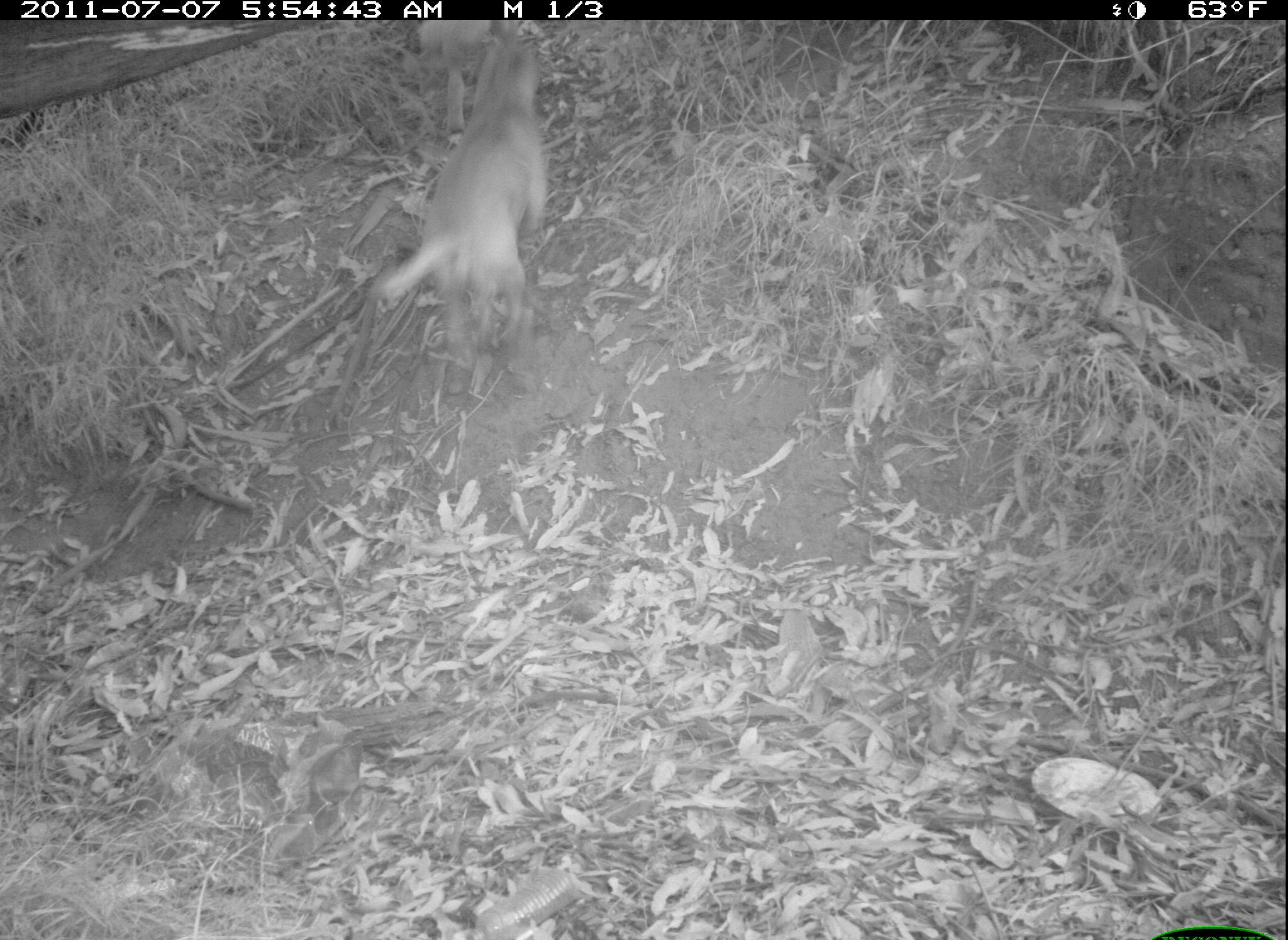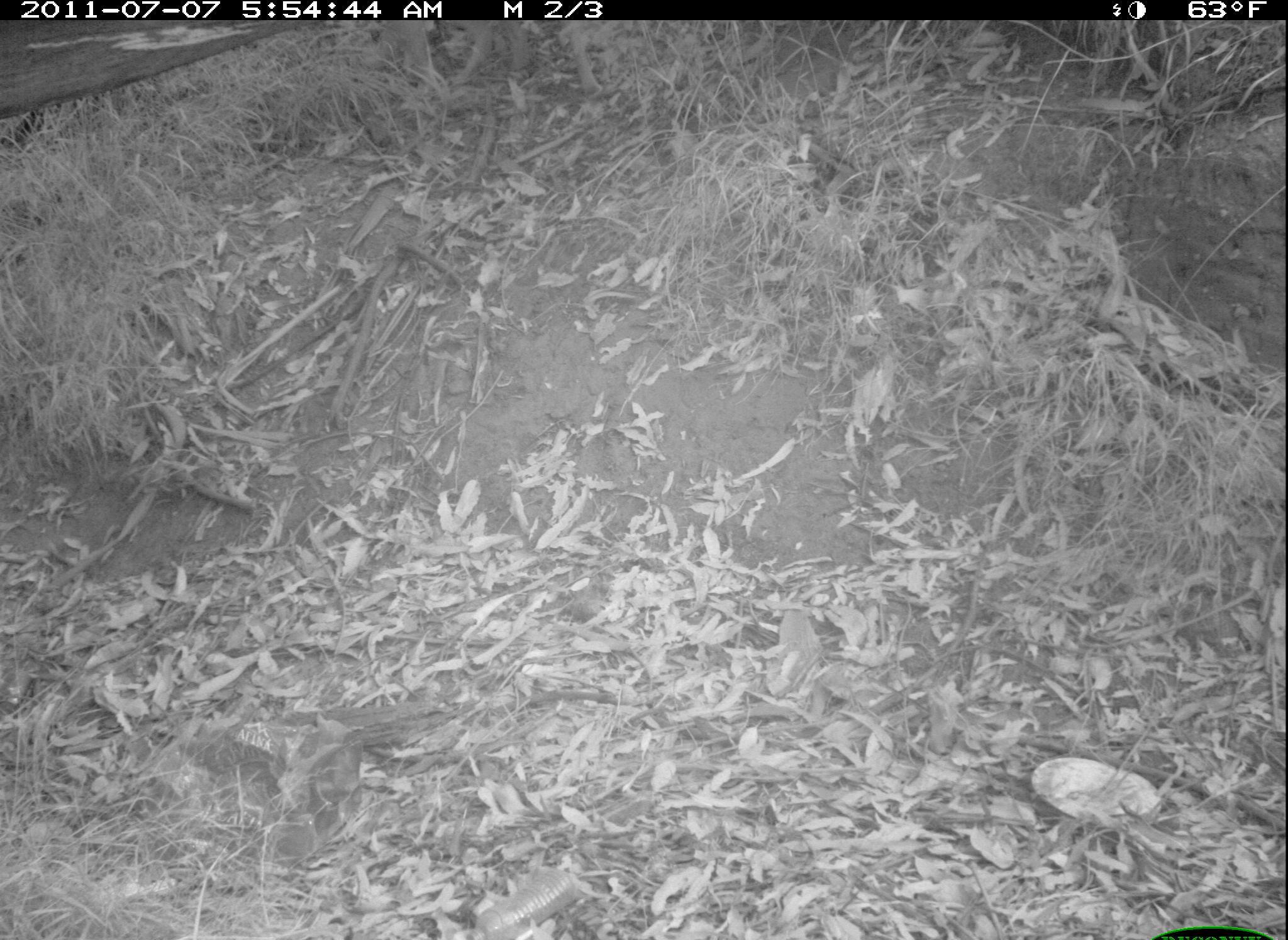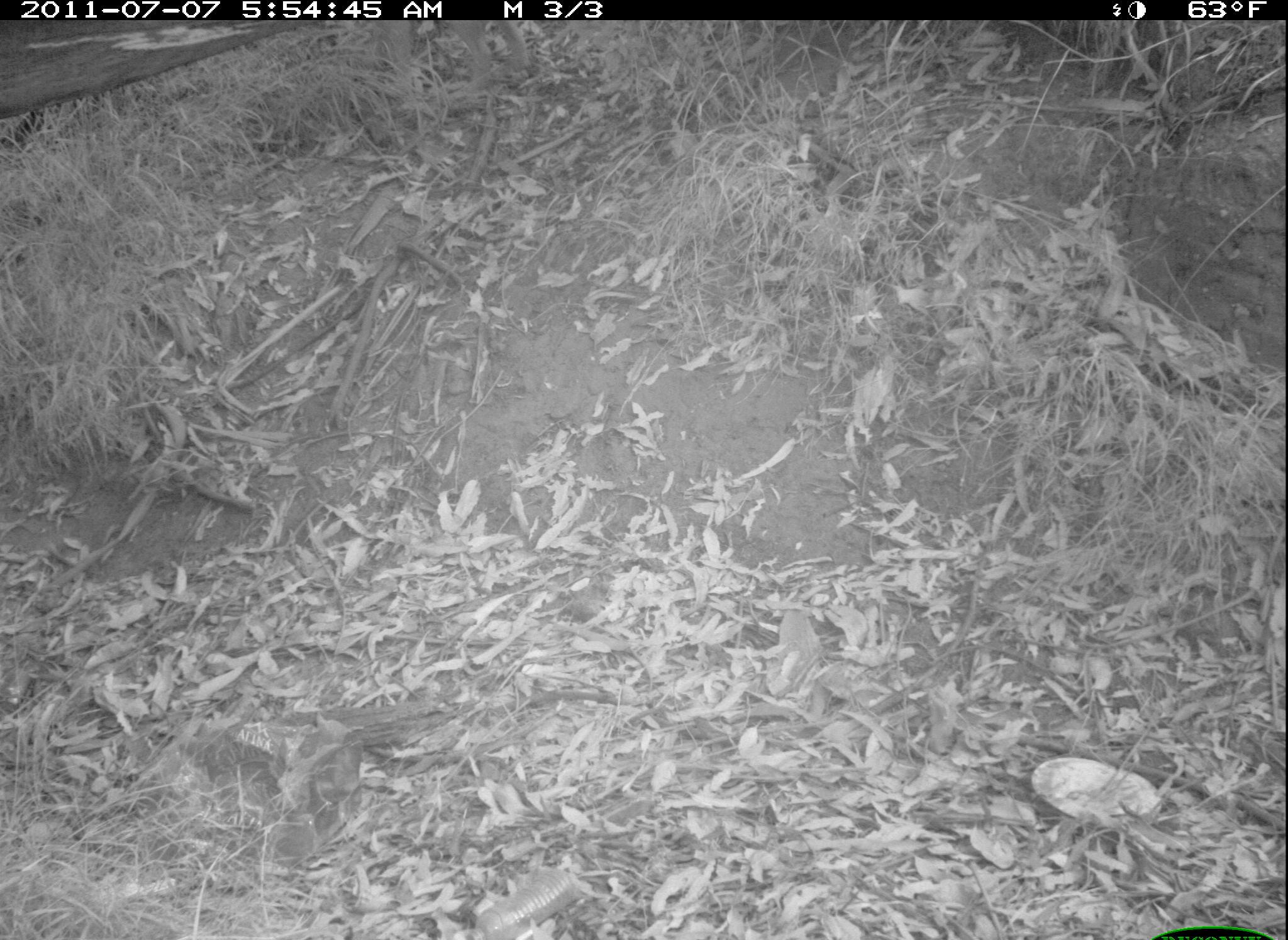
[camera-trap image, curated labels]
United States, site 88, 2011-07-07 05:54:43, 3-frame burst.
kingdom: Animalia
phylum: Chordata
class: Mammalia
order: Carnivora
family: Canidae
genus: Canis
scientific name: Canis familiaris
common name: domestic dog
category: dog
Dog (domestic dog) (Canis familiaris).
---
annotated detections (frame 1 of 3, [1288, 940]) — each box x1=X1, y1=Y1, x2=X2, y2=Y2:
dog: x1=375, y1=31, x2=564, y2=391